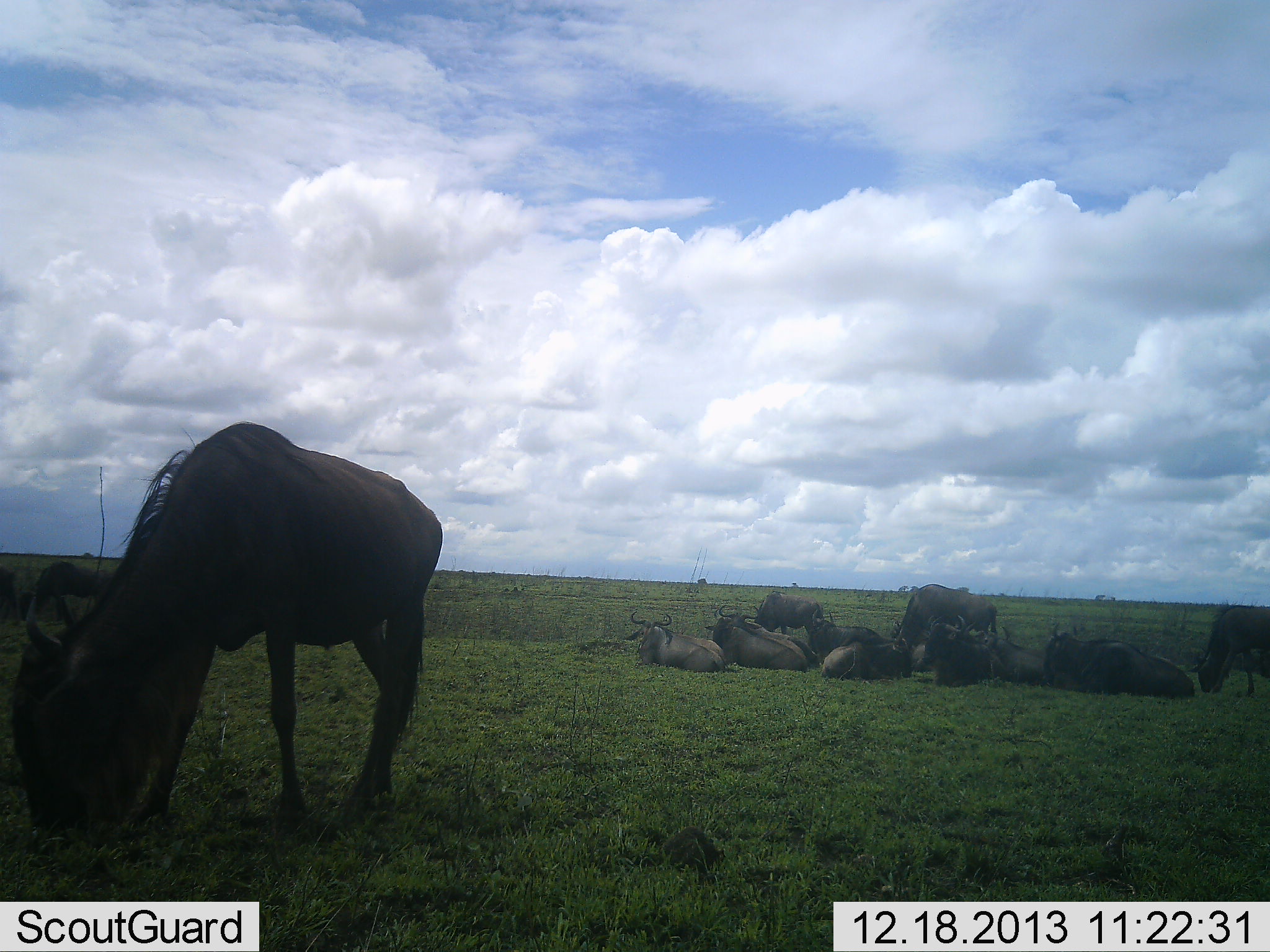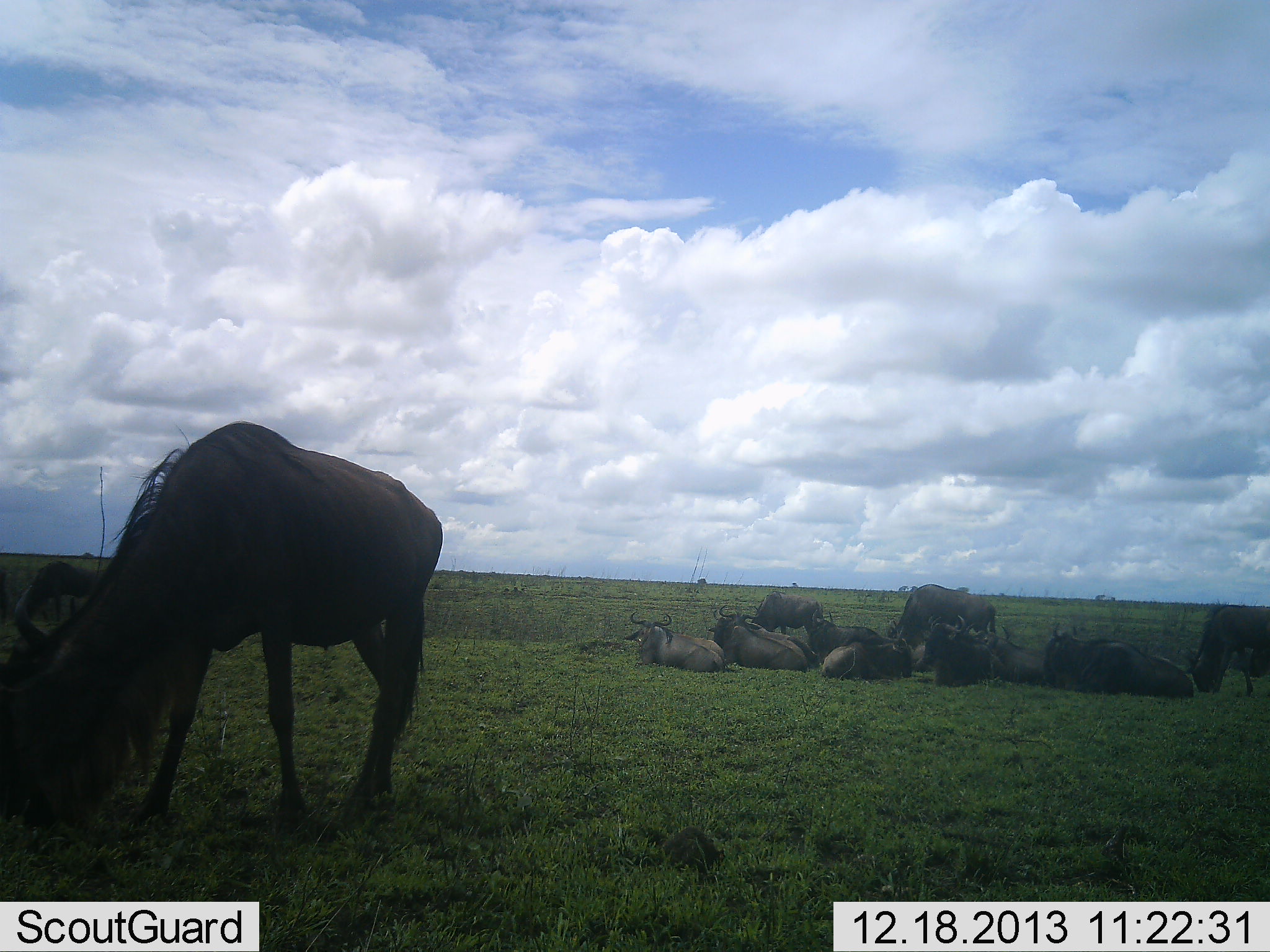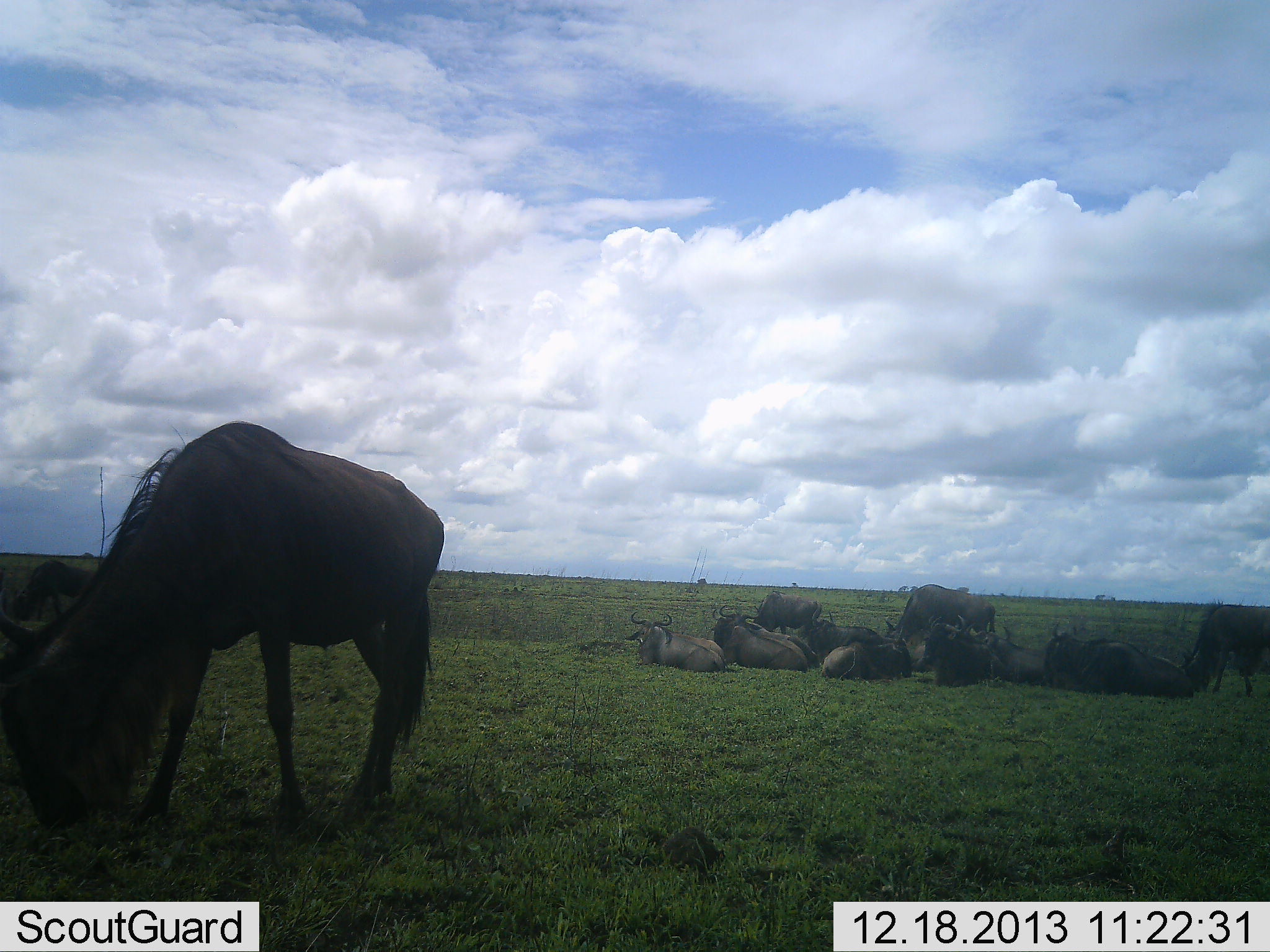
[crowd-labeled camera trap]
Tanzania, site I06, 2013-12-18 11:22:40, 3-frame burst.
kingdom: Animalia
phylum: Chordata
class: Mammalia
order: Artiodactyla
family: Bovidae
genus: Connochaetes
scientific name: Connochaetes taurinus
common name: blue wildebeest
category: wildebeest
Wildebeest (blue wildebeest) (Connochaetes taurinus), count 11-50. Behavior (volunteer vote fractions): standing 40%, resting 100%, moving 0%, interacting 0%. Young present (vote fraction): 0%. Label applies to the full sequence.